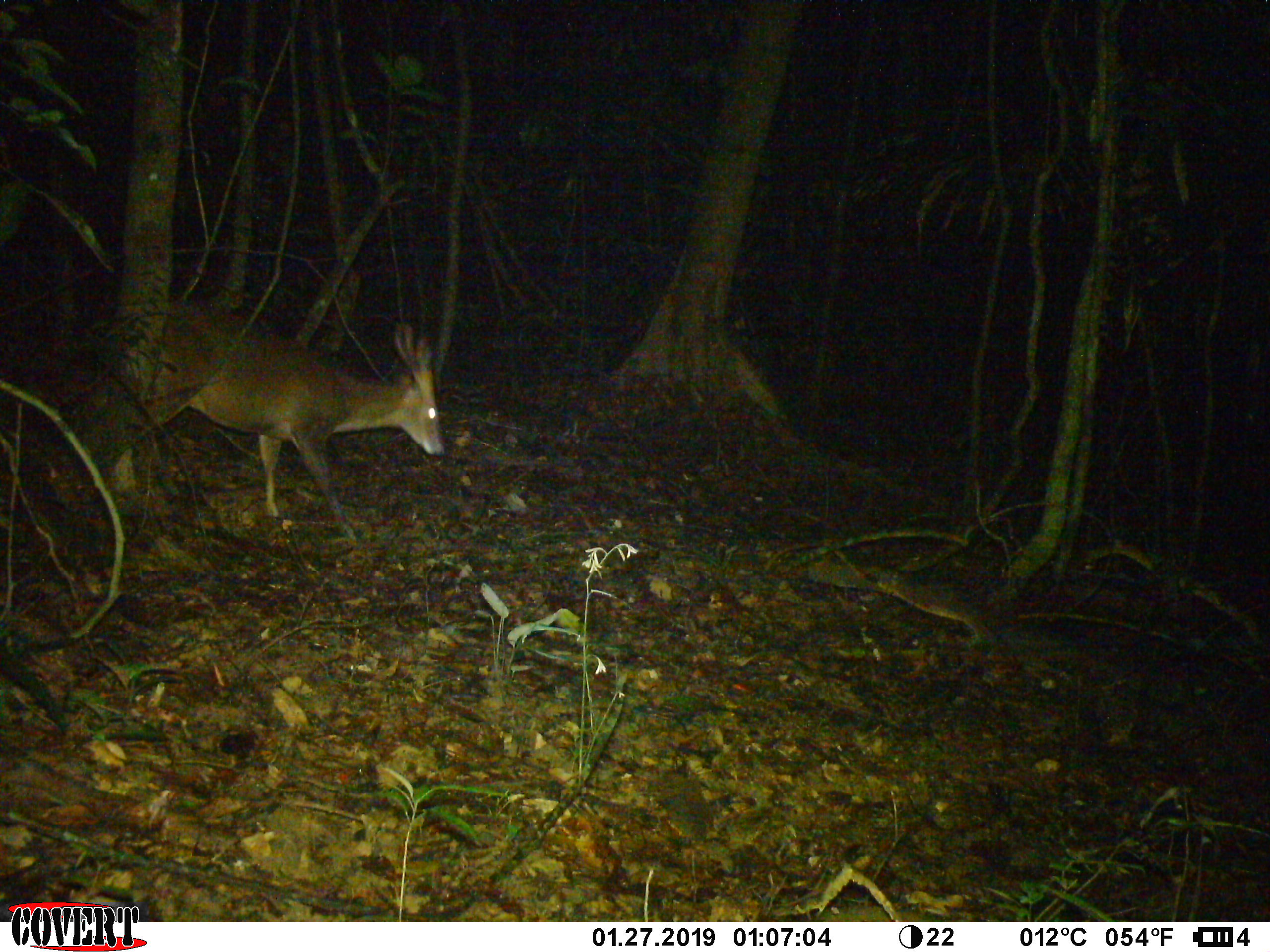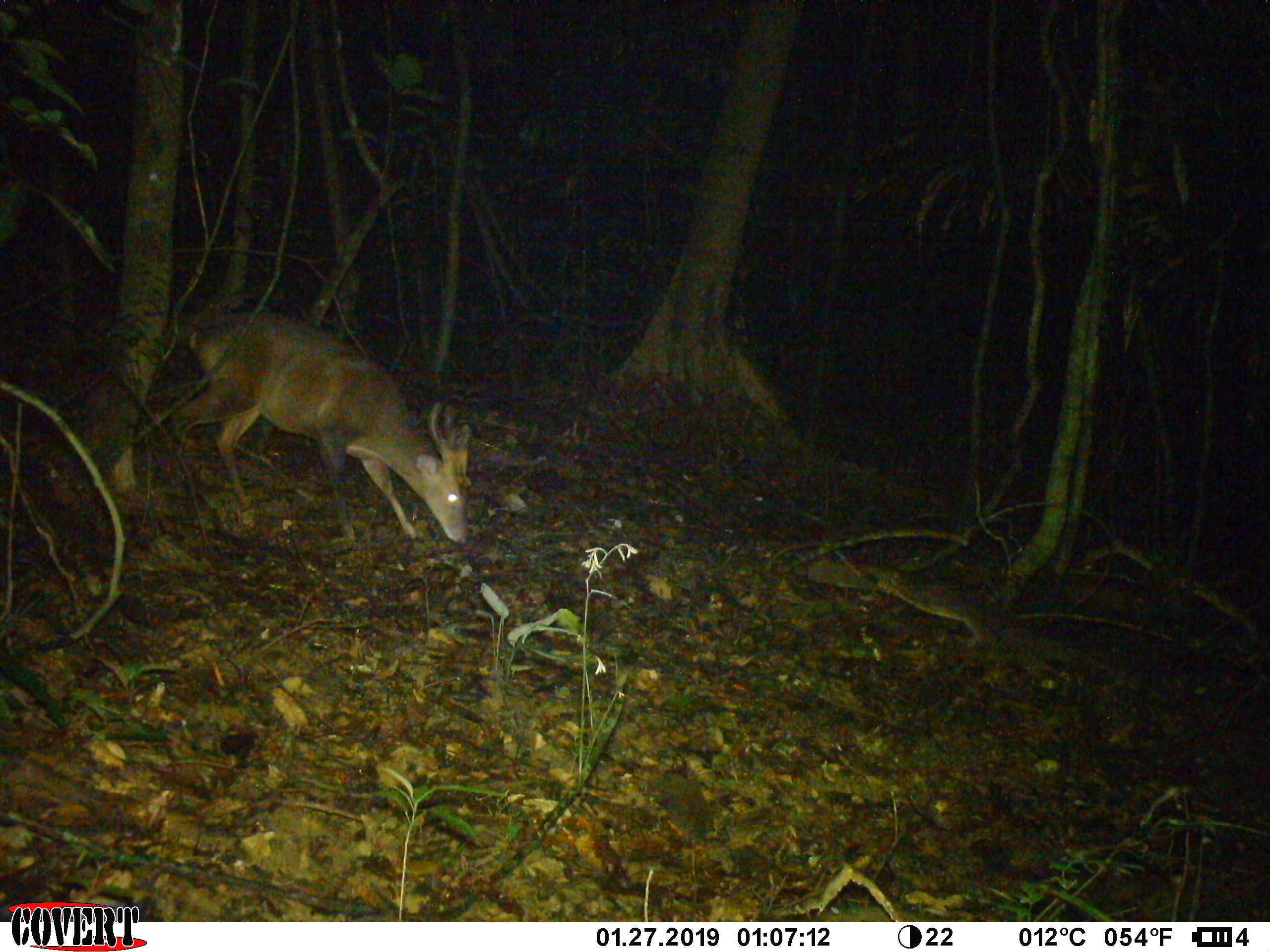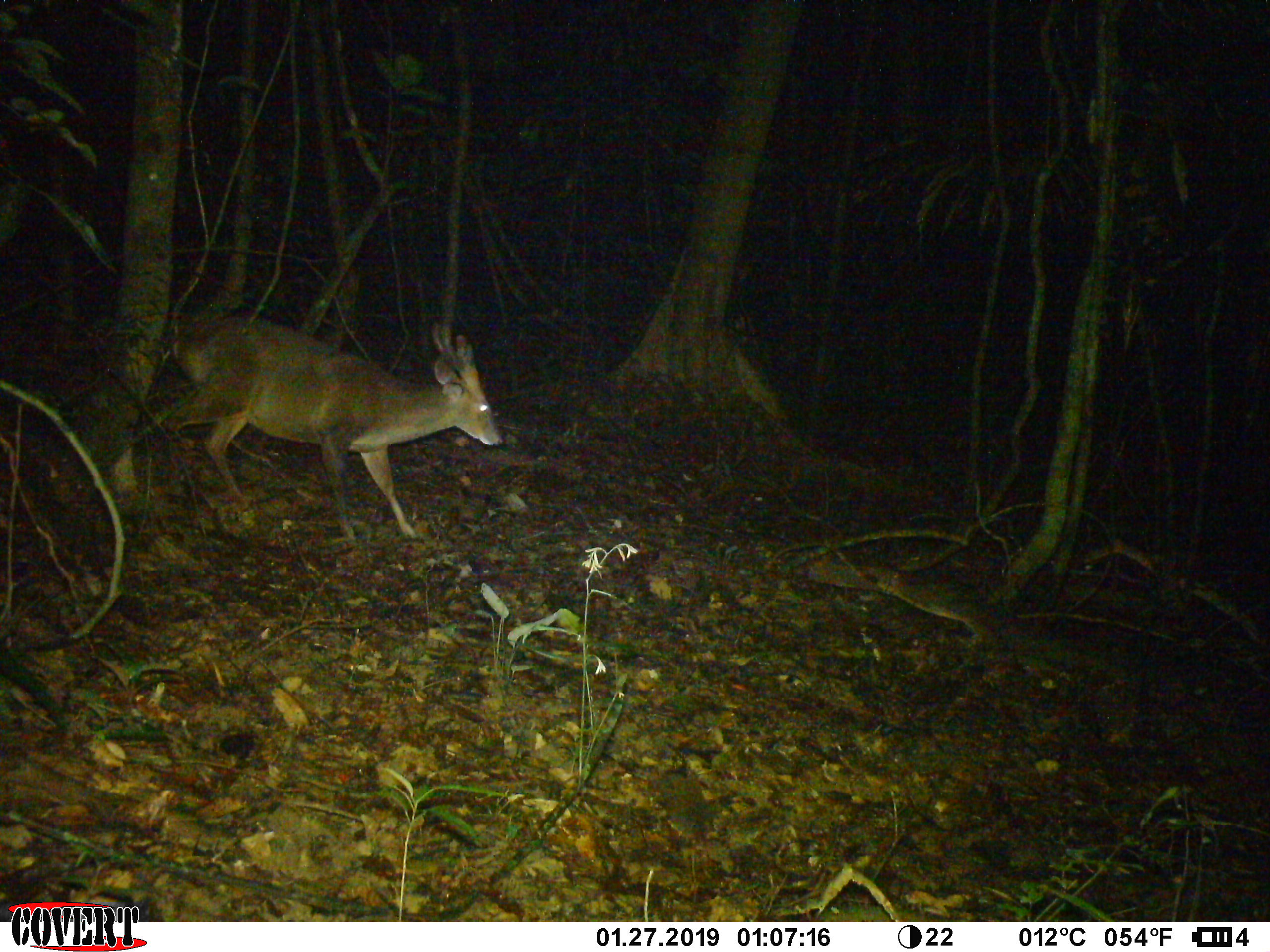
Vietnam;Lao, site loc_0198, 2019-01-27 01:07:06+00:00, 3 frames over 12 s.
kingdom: Animalia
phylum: Chordata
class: Mammalia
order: Artiodactyla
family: Cervidae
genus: Muntiacus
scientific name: Muntiacus vuquangensis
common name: large-antlered muntjac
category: large antlered muntjac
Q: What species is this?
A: Large antlered muntjac (large-antlered muntjac) (Muntiacus vuquangensis).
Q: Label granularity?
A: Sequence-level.